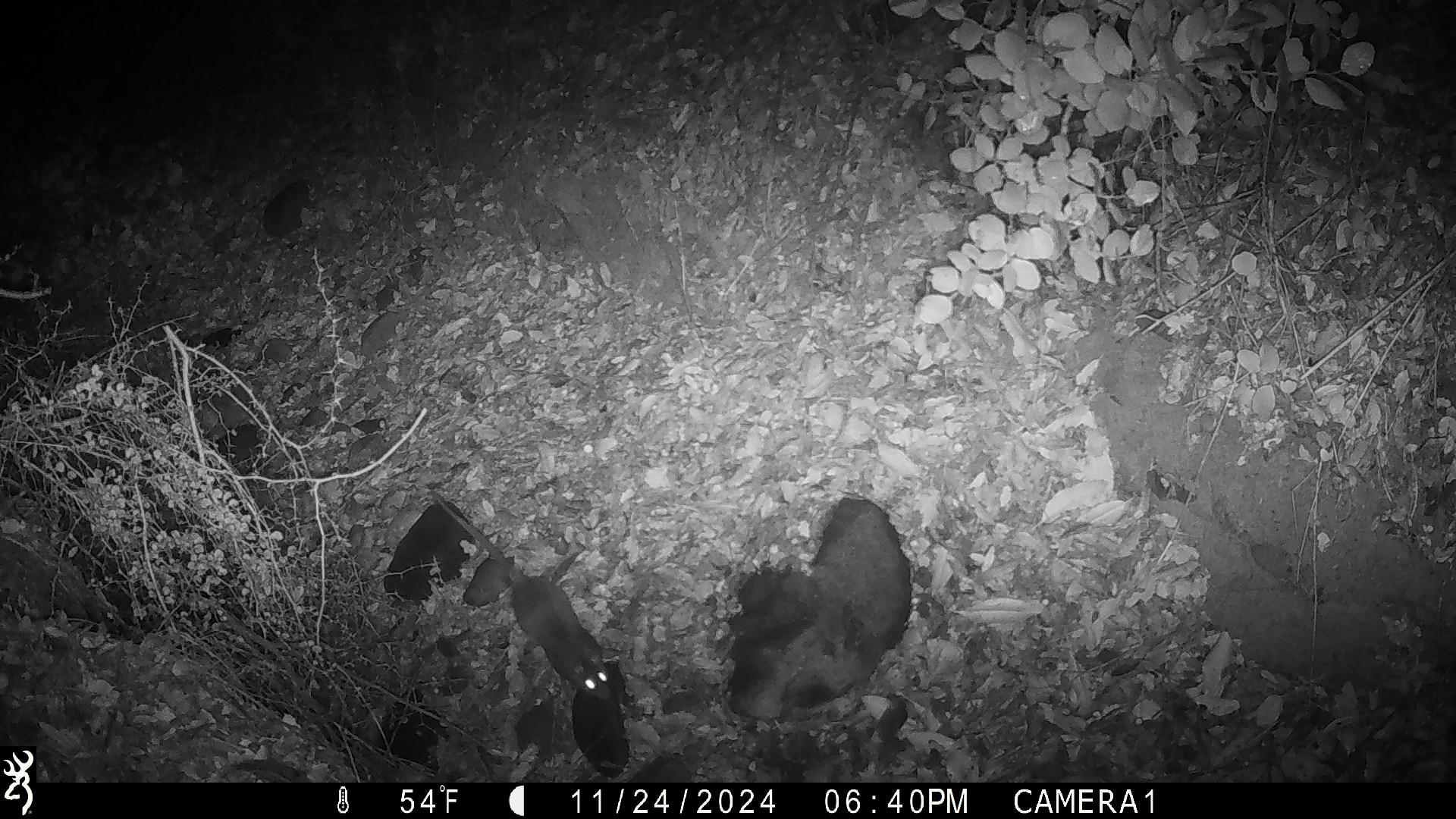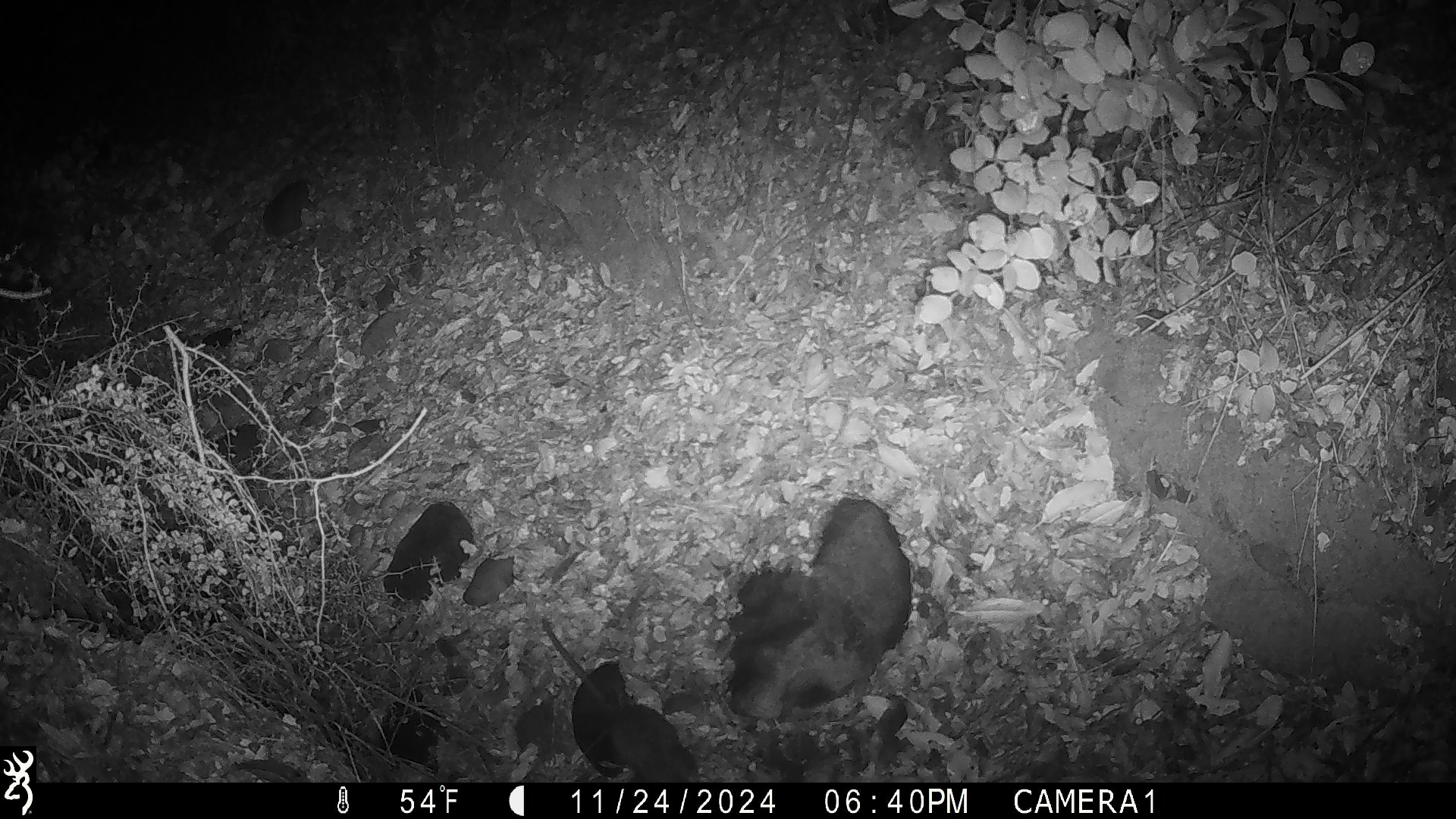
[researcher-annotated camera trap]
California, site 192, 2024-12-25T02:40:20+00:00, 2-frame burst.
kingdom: Animalia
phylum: Chordata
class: Mammalia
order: Rodentia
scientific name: Rodentia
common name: mouse or rat